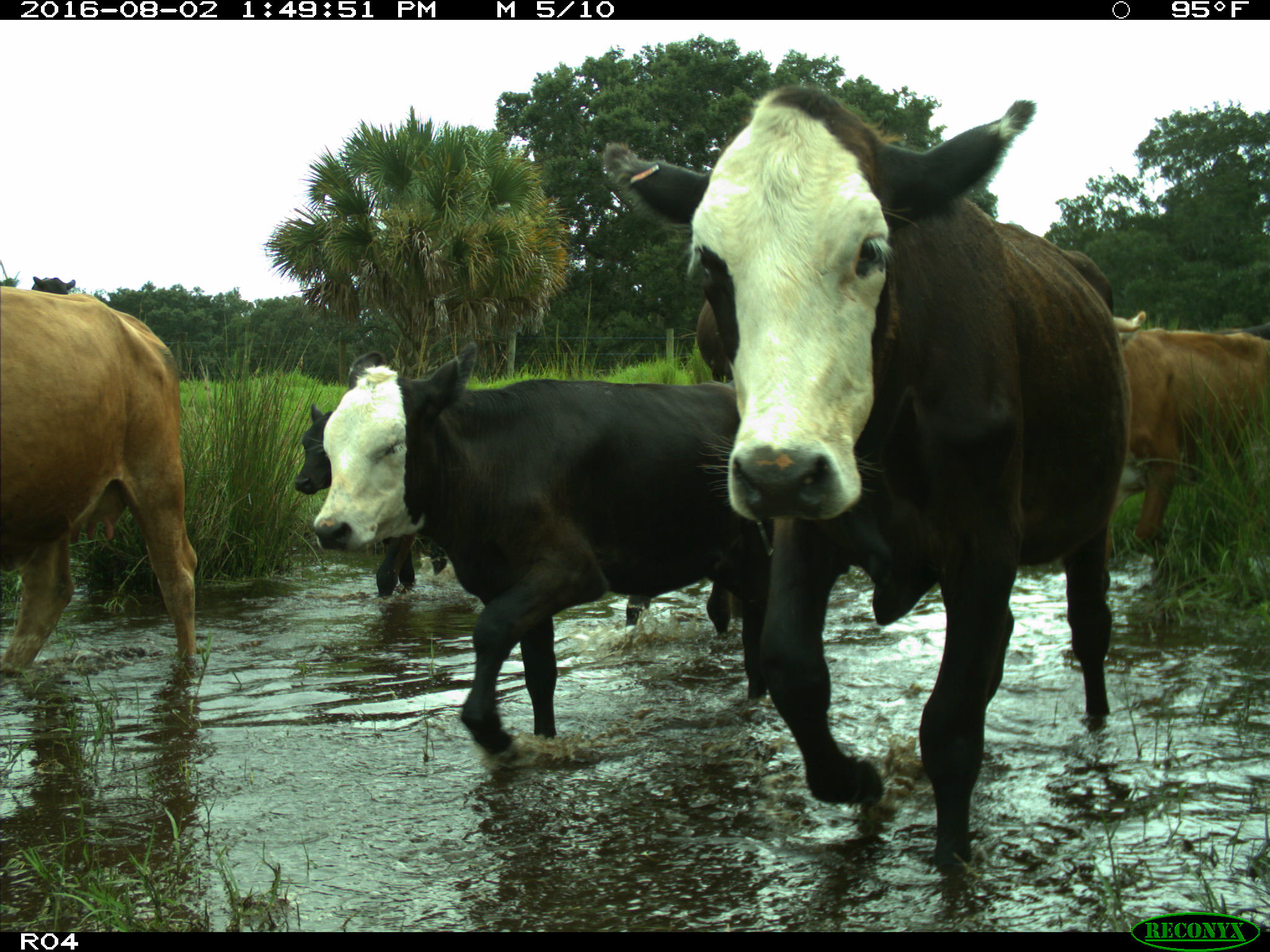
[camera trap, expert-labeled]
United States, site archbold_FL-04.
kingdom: Animalia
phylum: Chordata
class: Mammalia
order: Artiodactyla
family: Bovidae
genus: Bos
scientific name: Bos taurus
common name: domestic cow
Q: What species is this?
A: Bos taurus (domestic cow).